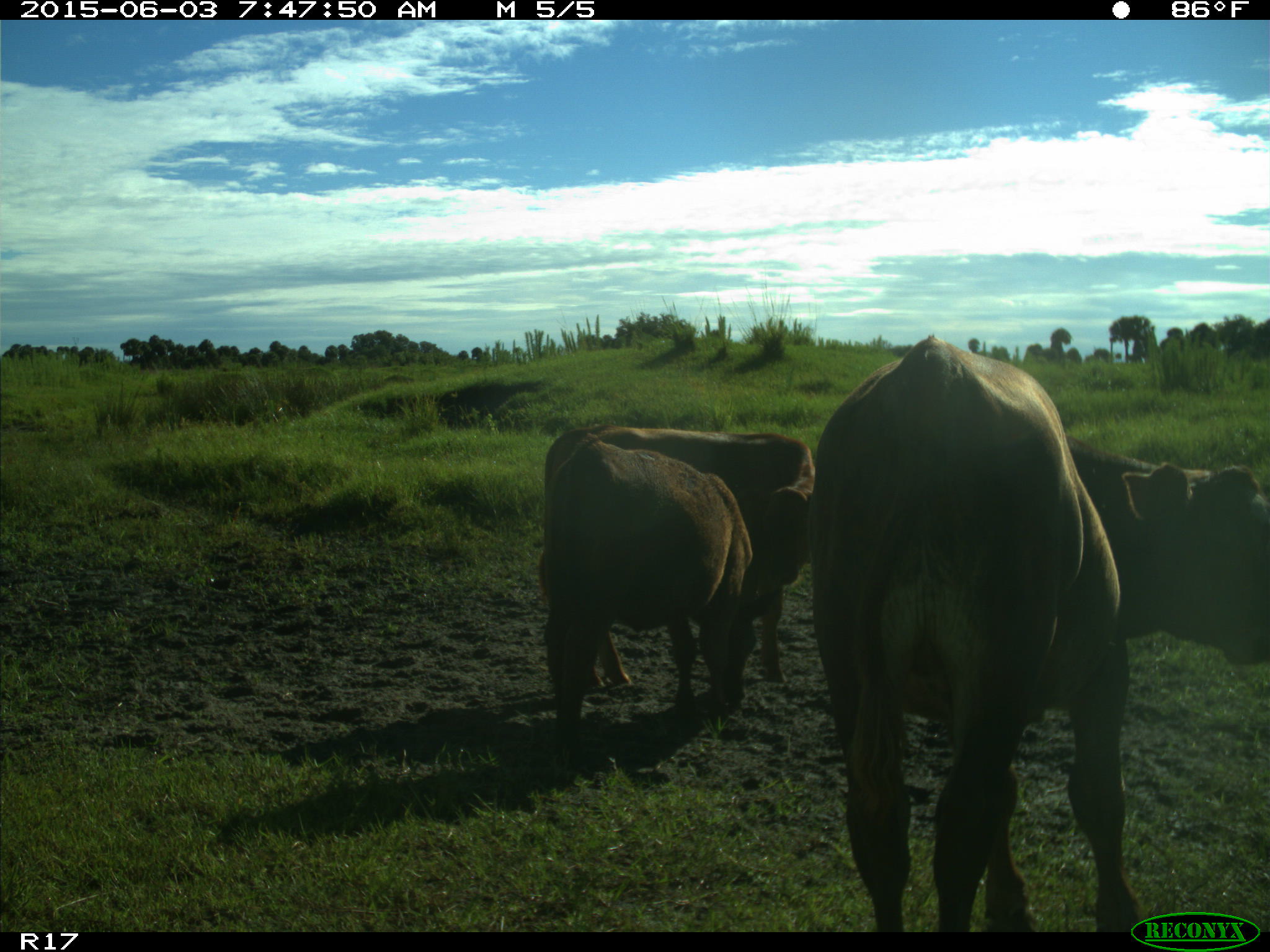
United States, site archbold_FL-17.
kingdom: Animalia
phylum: Chordata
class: Mammalia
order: Artiodactyla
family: Bovidae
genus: Bos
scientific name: Bos taurus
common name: domestic cow